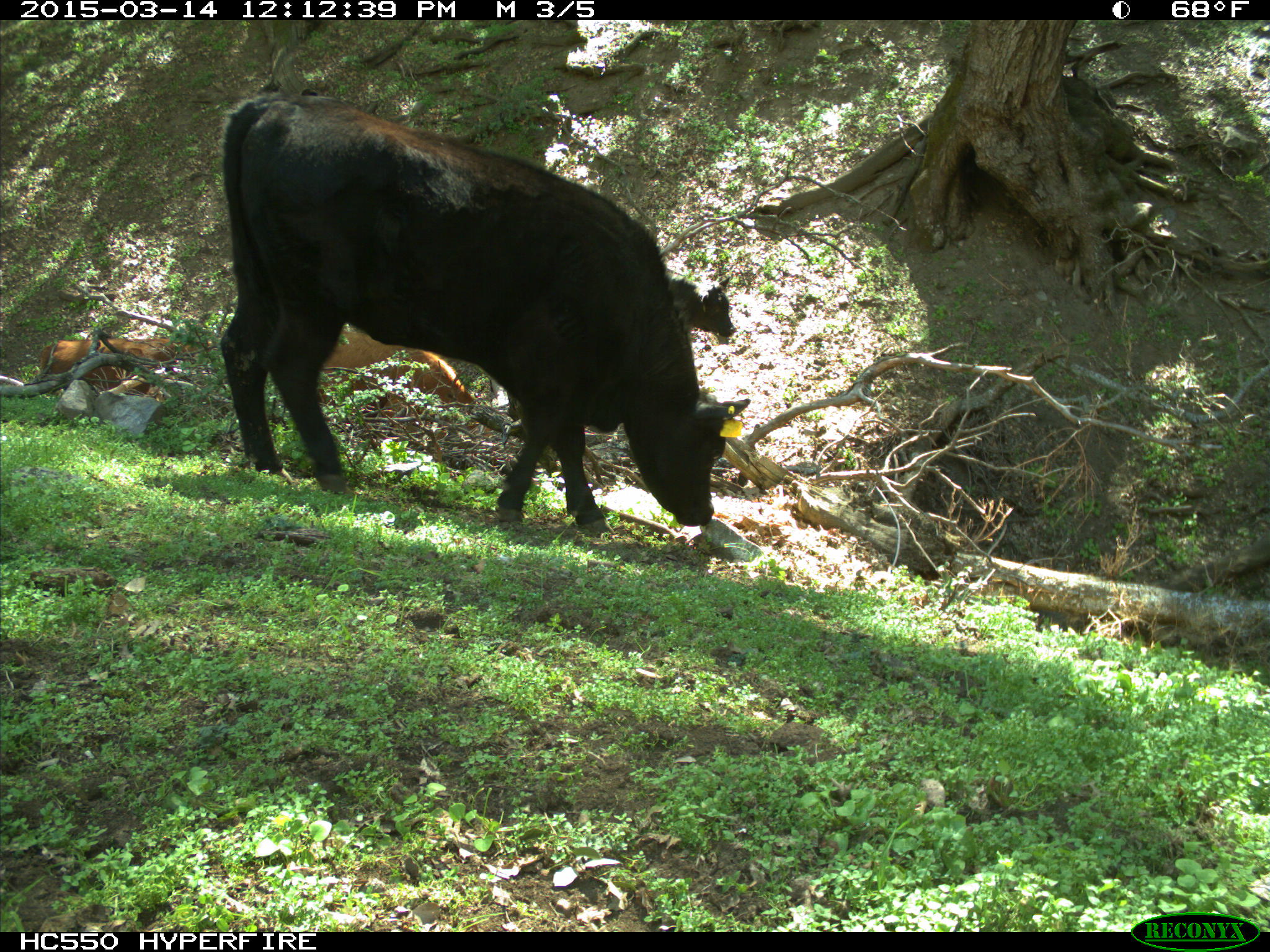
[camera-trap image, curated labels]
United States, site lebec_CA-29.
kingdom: Animalia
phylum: Chordata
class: Mammalia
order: Artiodactyla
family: Bovidae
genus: Bos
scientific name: Bos taurus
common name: domestic cow